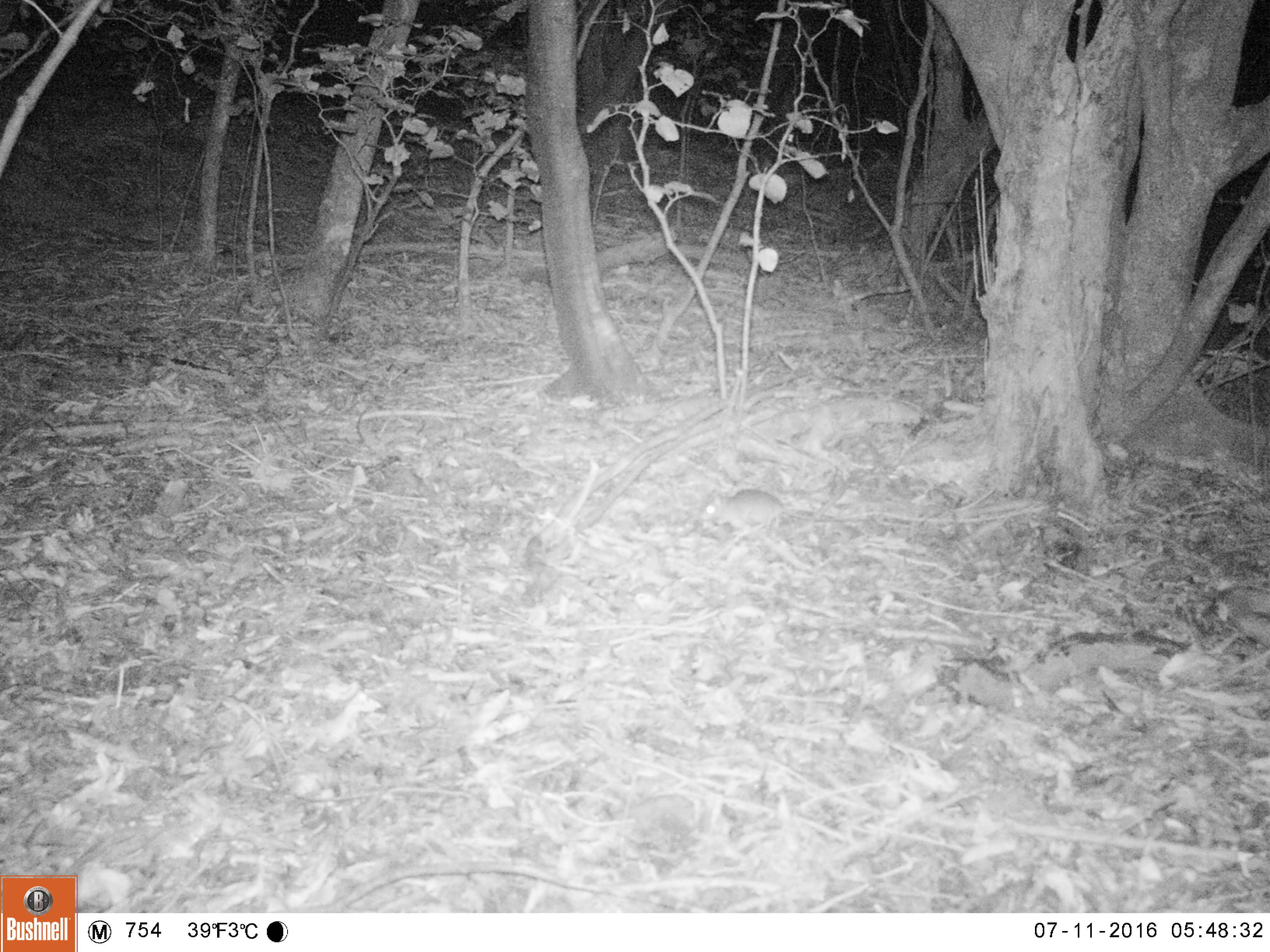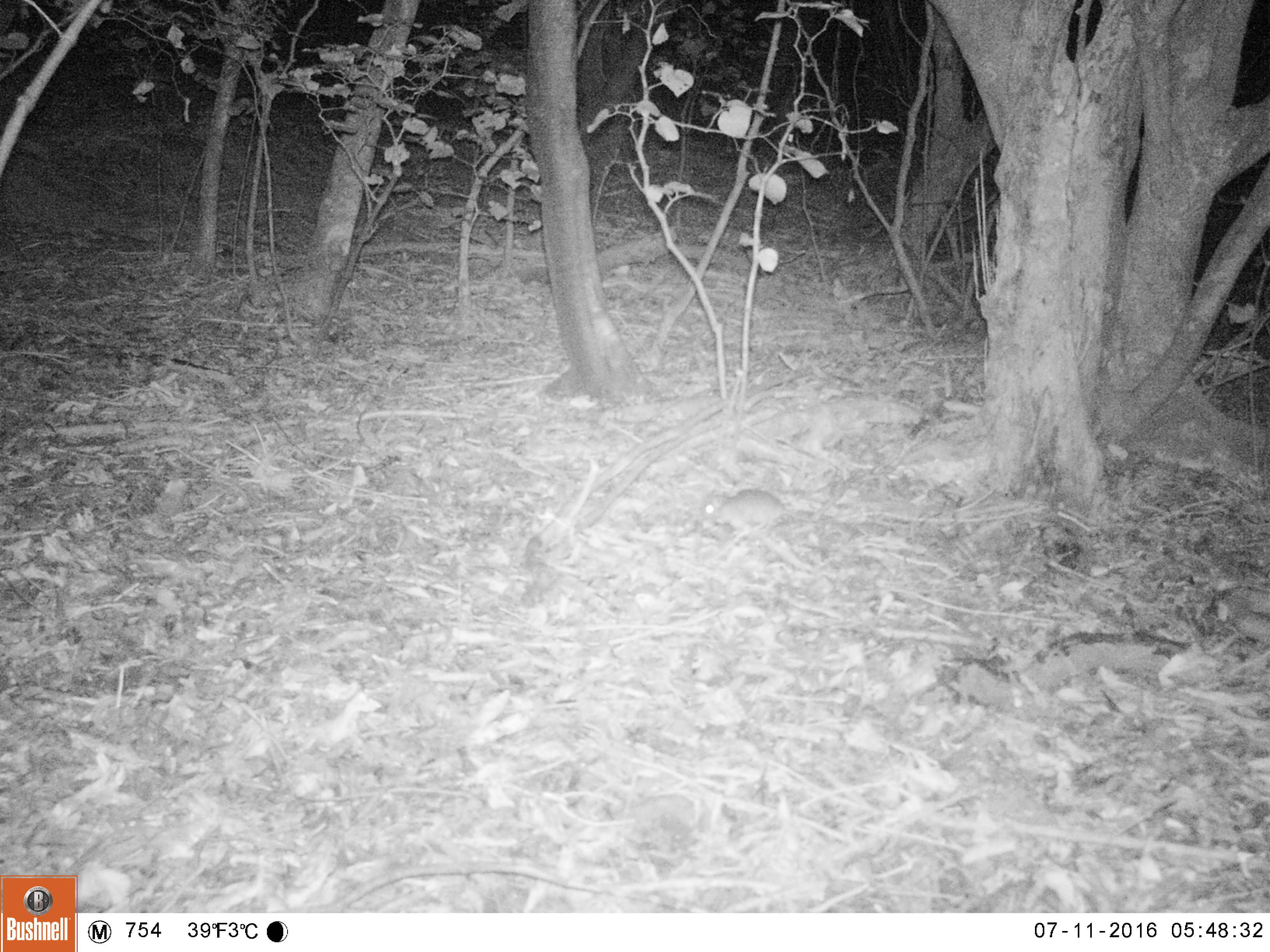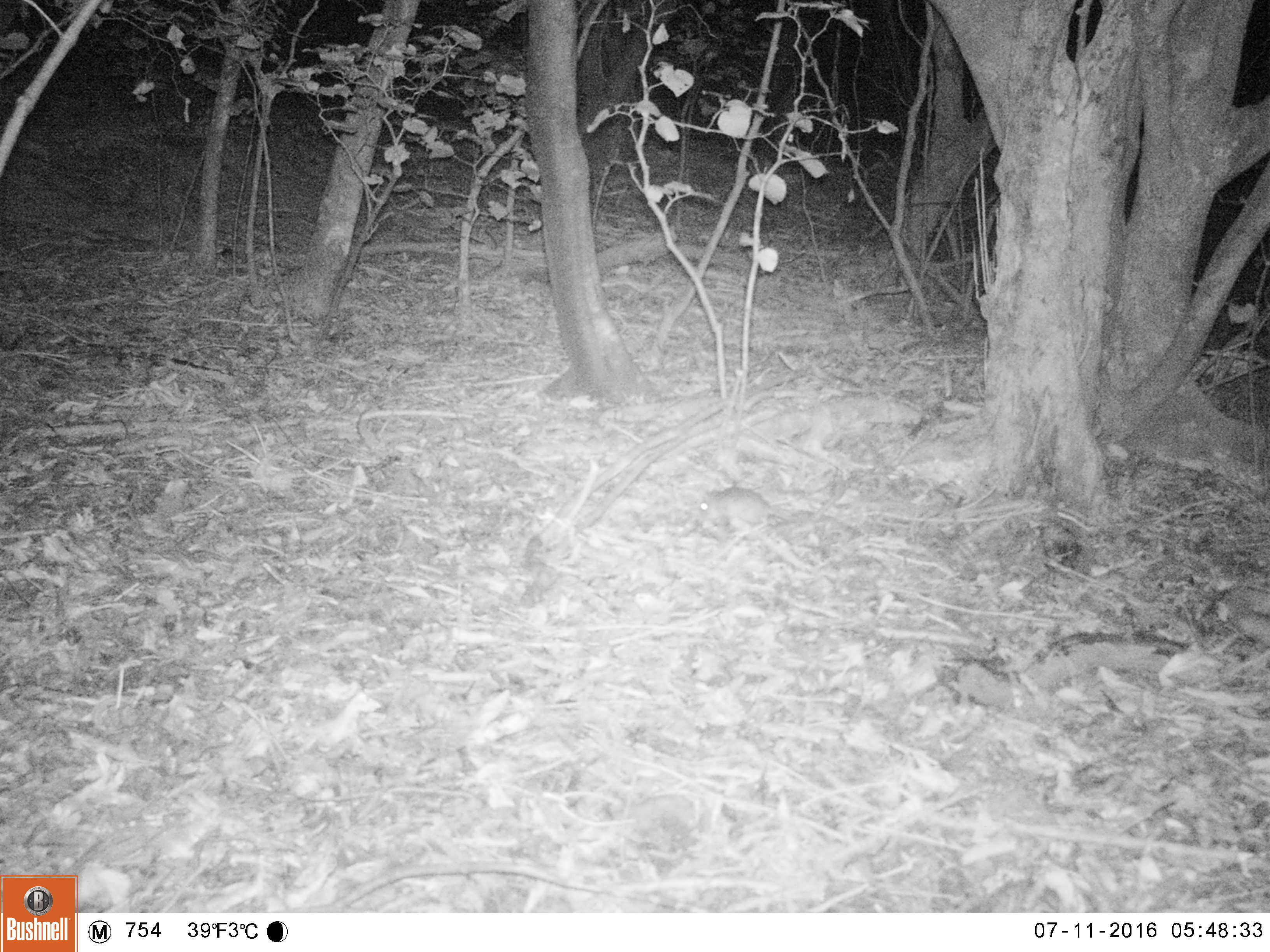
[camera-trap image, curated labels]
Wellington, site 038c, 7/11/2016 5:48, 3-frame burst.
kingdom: Animalia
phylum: Chordata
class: Mammalia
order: Rodentia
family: Muridae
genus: Rattus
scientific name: Rattus rattus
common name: ship rat